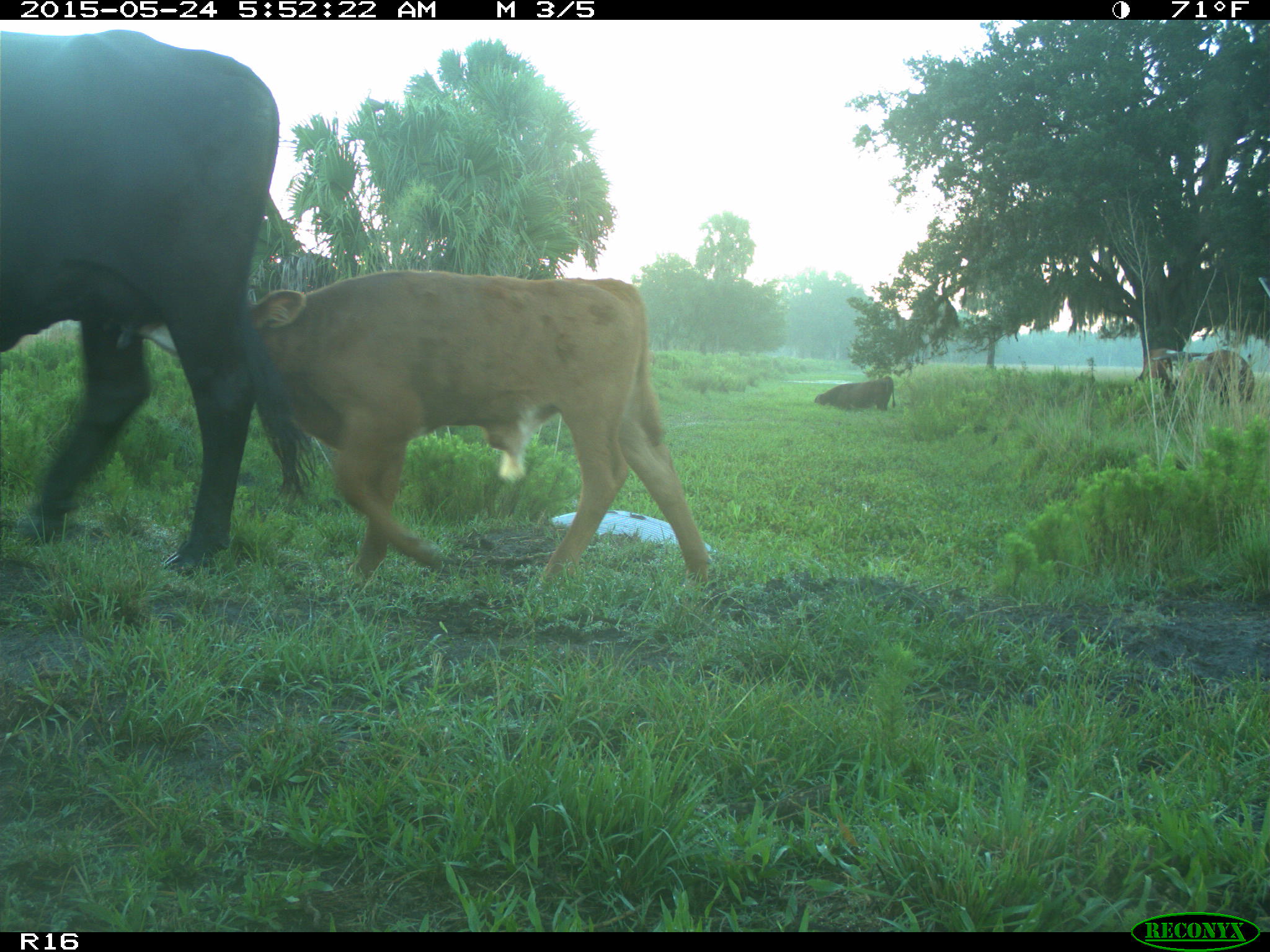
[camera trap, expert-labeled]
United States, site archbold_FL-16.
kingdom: Animalia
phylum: Chordata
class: Mammalia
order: Artiodactyla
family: Bovidae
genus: Bos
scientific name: Bos taurus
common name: domestic cow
Bos taurus (domestic cow).